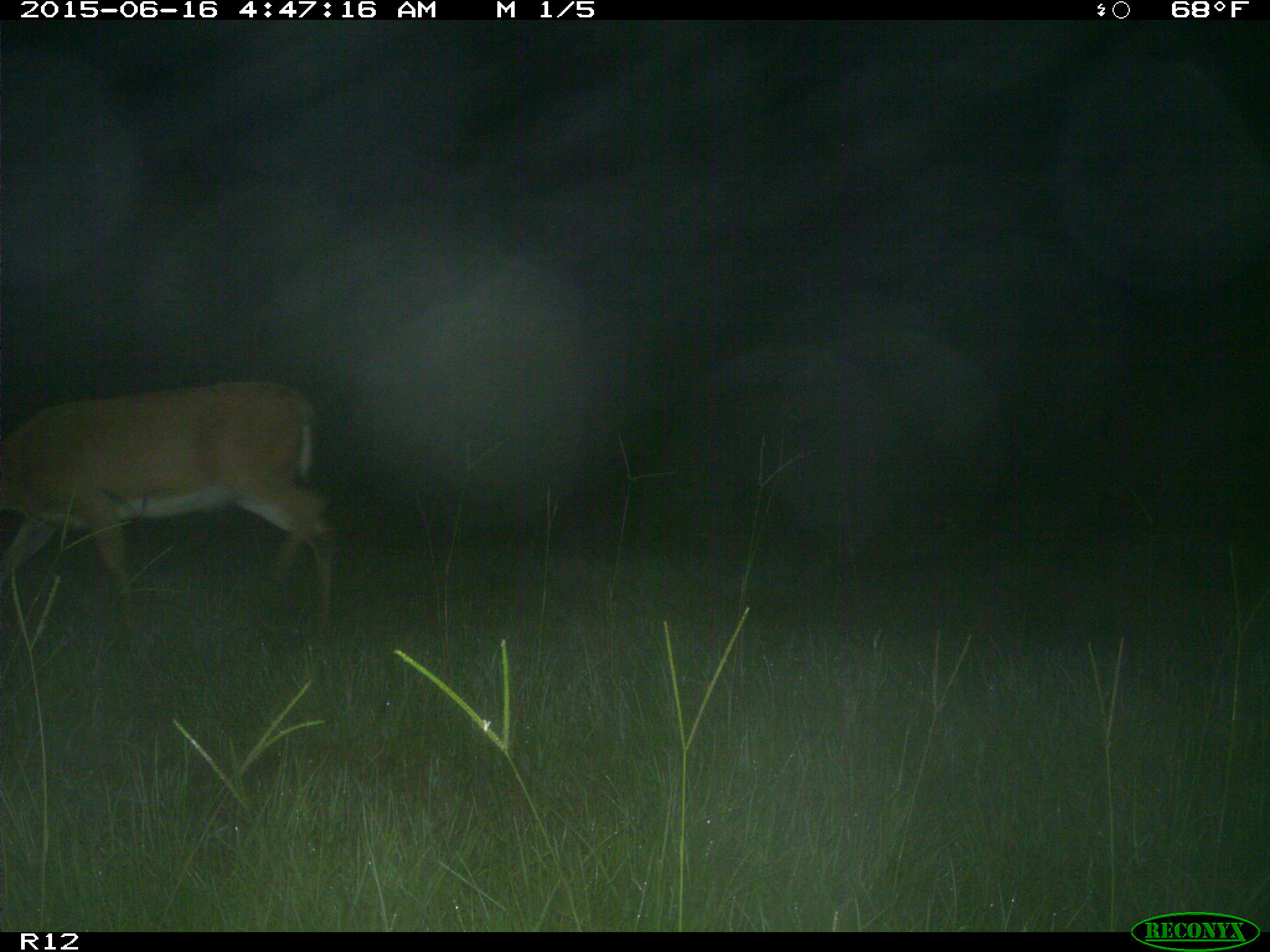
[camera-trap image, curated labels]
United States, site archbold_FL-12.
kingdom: Animalia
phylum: Chordata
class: Mammalia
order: Artiodactyla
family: Cervidae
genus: Odocoileus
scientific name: Odocoileus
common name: deer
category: unidentified deer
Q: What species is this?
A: Unidentified deer (deer) (Odocoileus).